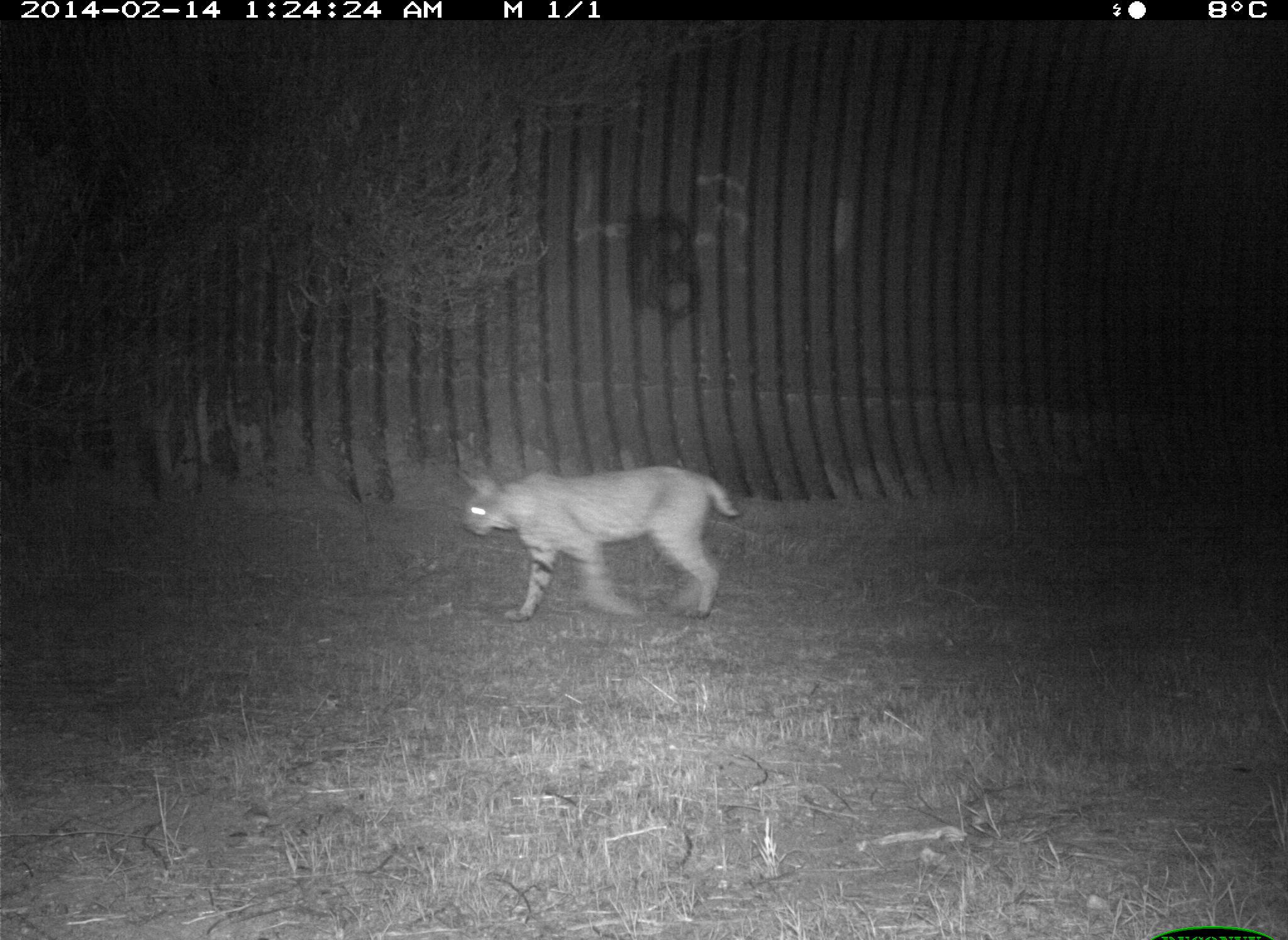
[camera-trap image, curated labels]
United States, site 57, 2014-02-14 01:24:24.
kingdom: Animalia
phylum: Chordata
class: Mammalia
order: Carnivora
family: Felidae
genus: Lynx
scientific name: Lynx rufus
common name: bobcat